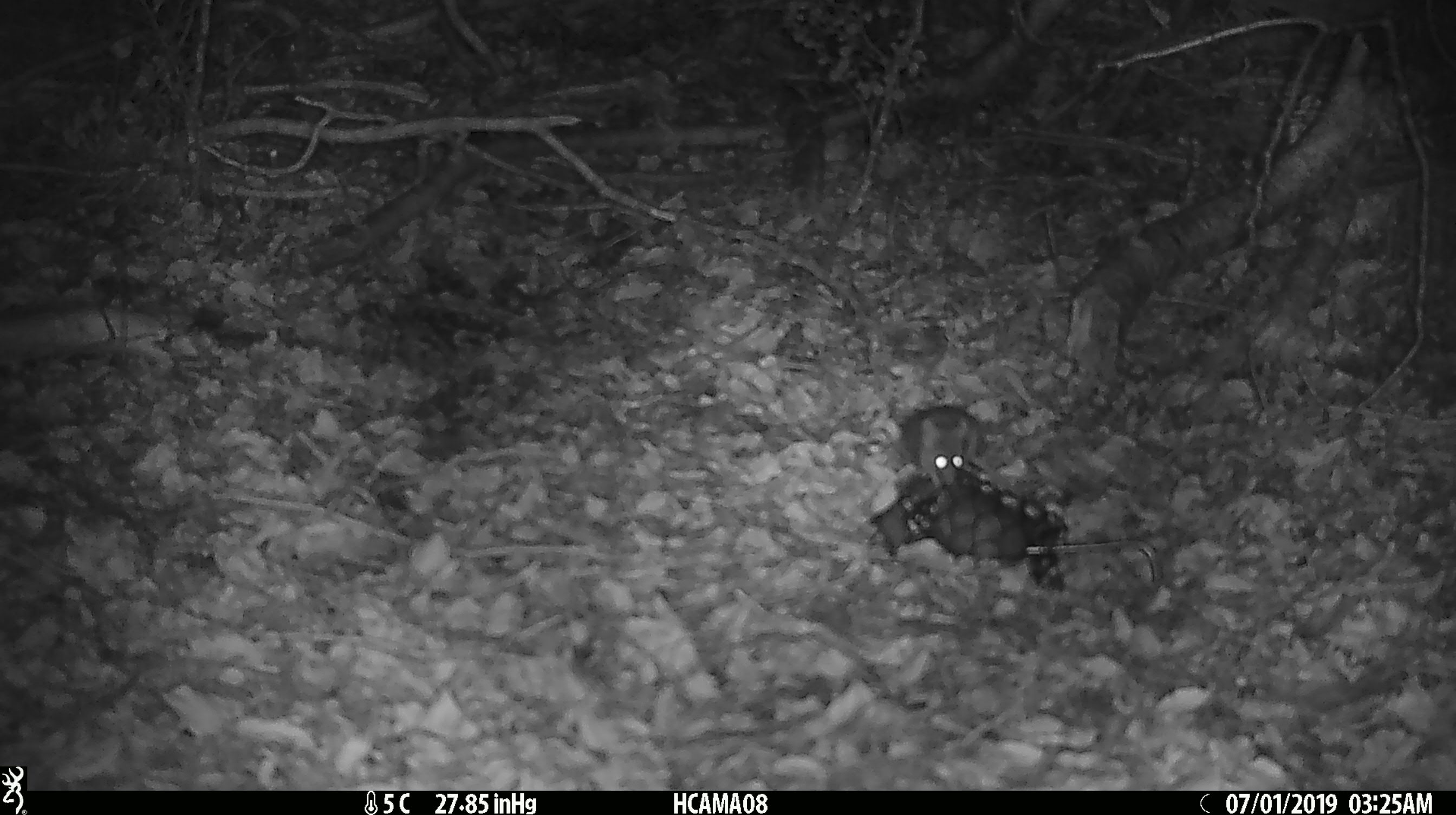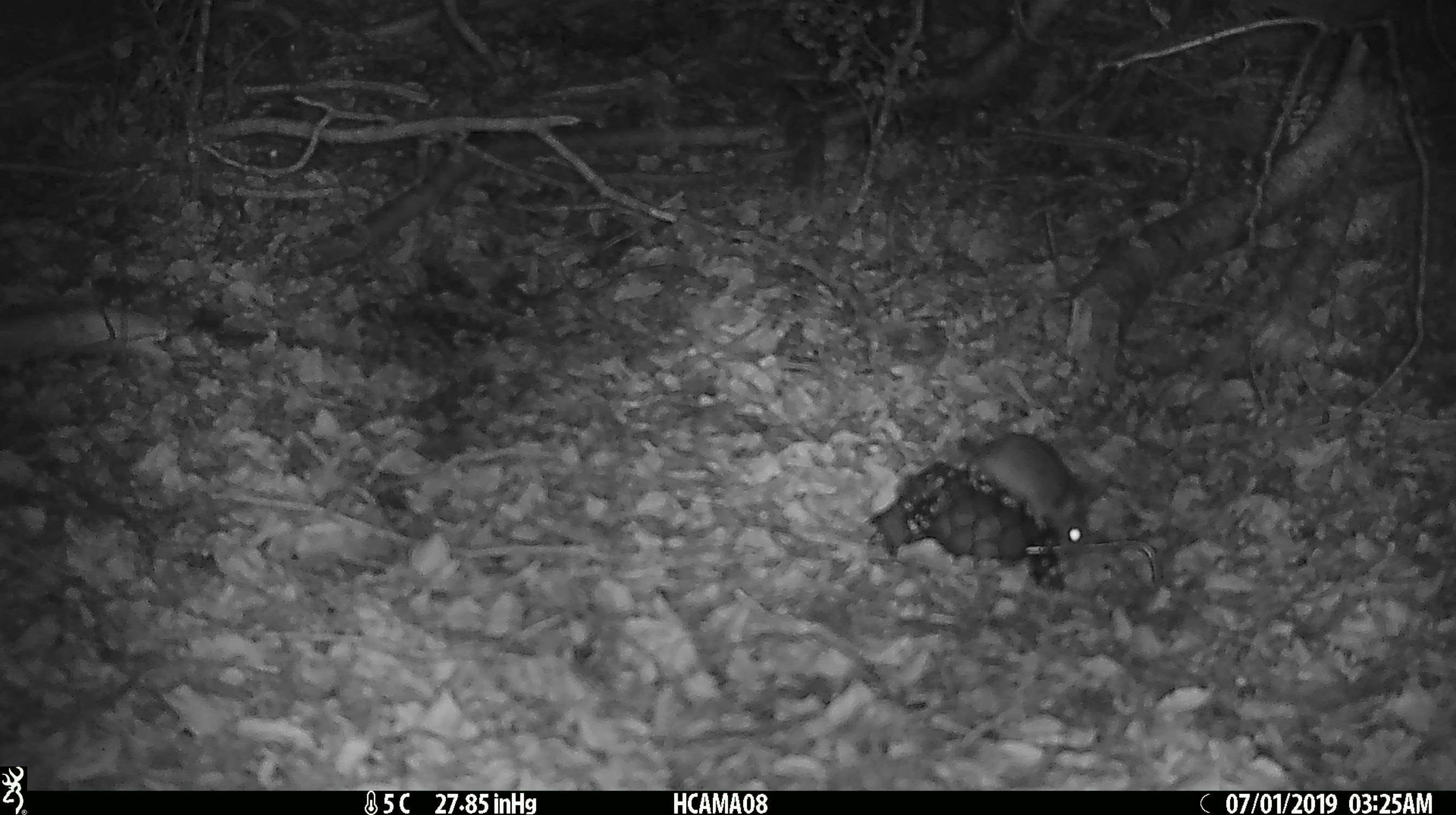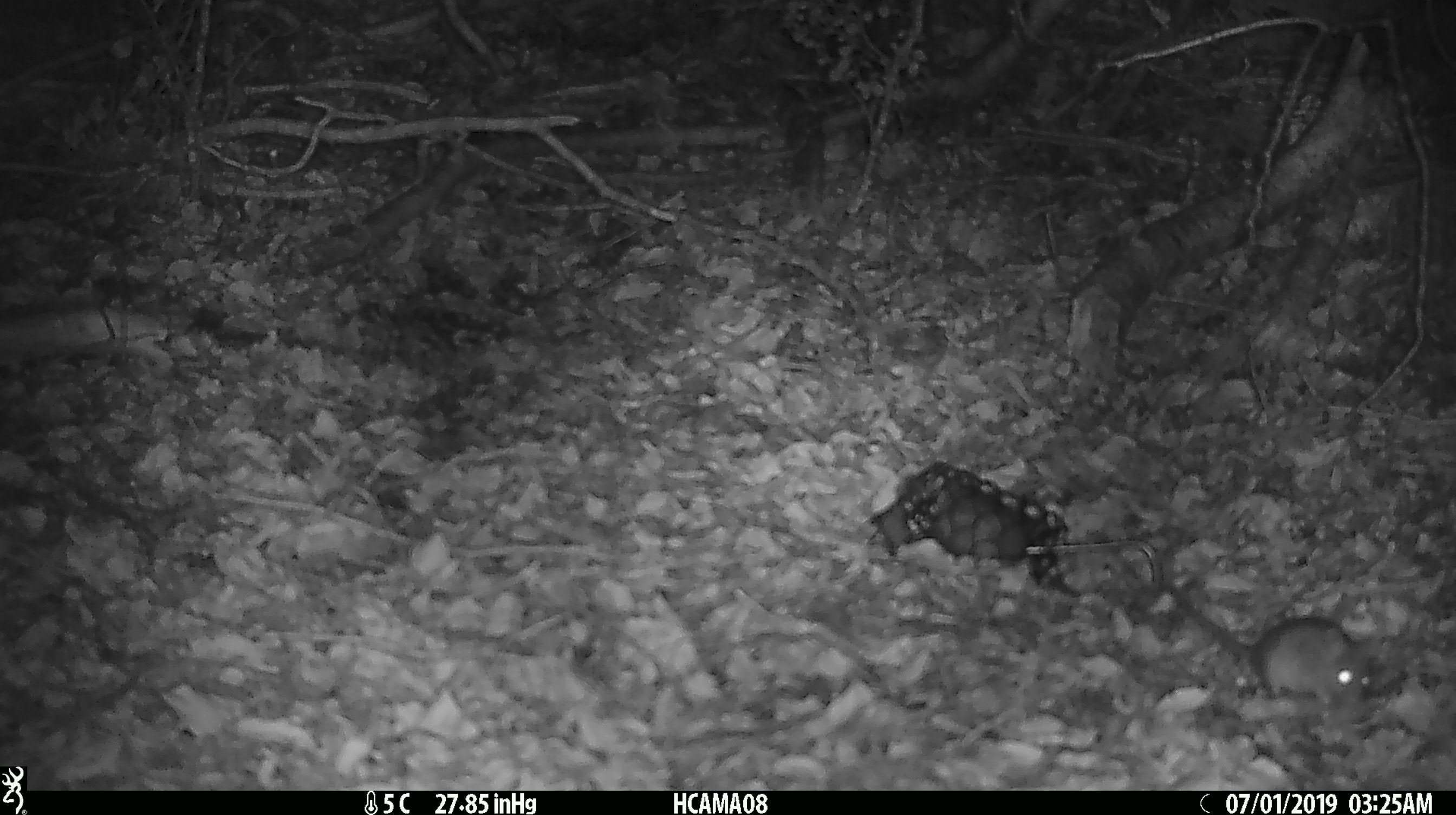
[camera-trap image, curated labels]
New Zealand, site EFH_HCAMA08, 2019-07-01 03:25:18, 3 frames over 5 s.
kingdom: Animalia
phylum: Chordata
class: Mammalia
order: Rodentia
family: Muridae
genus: Mus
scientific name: Mus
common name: mouse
Mouse (Mus).